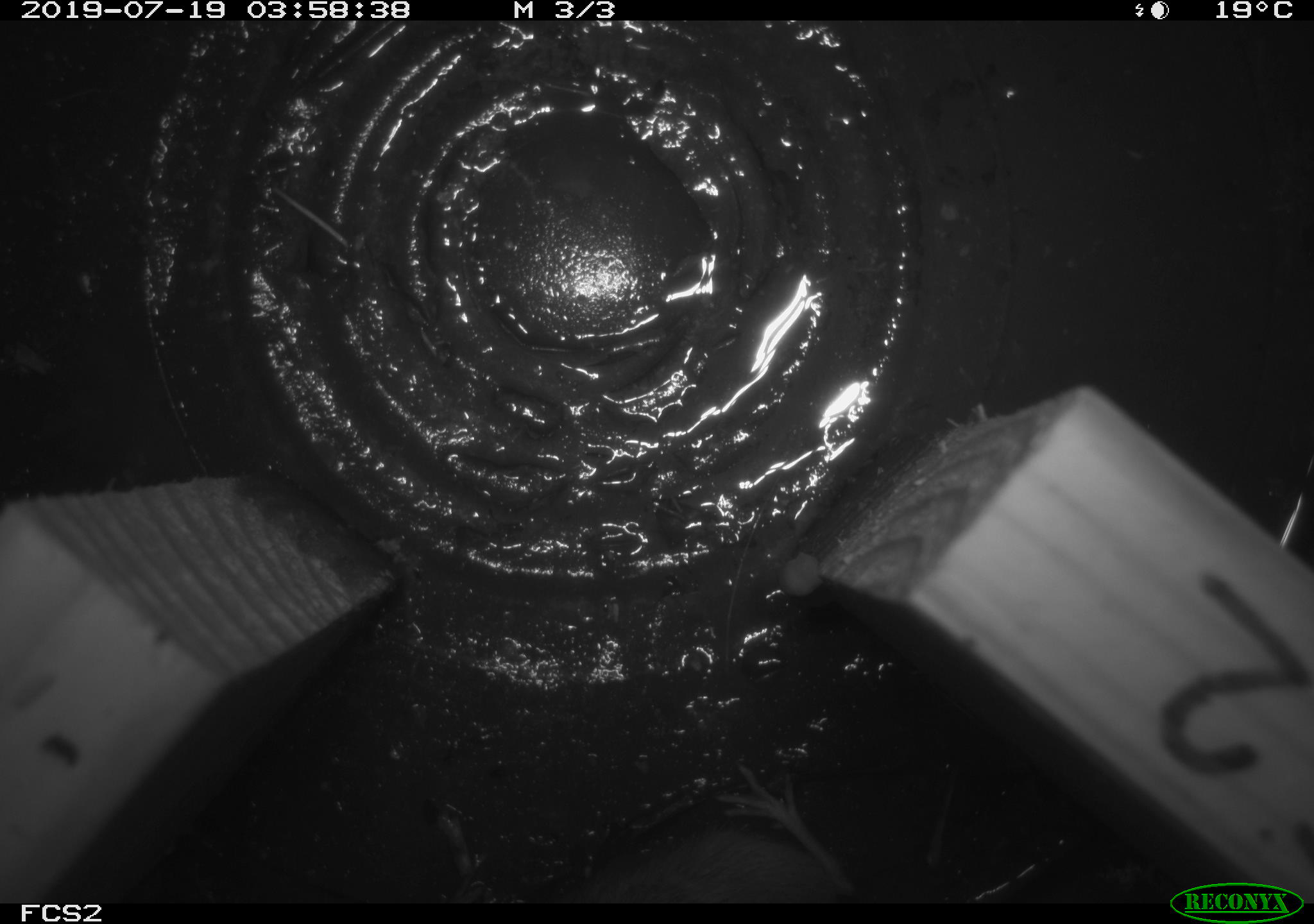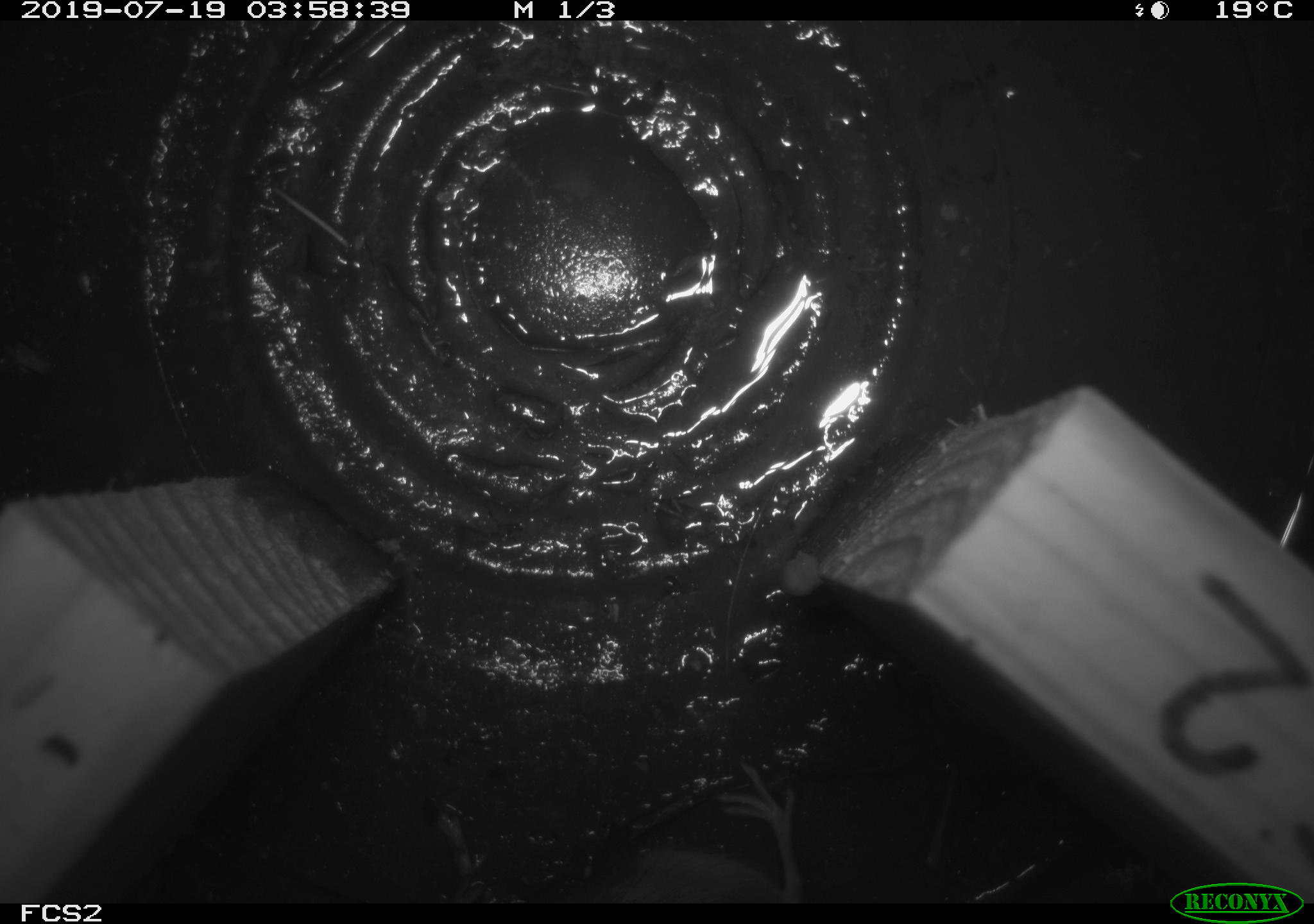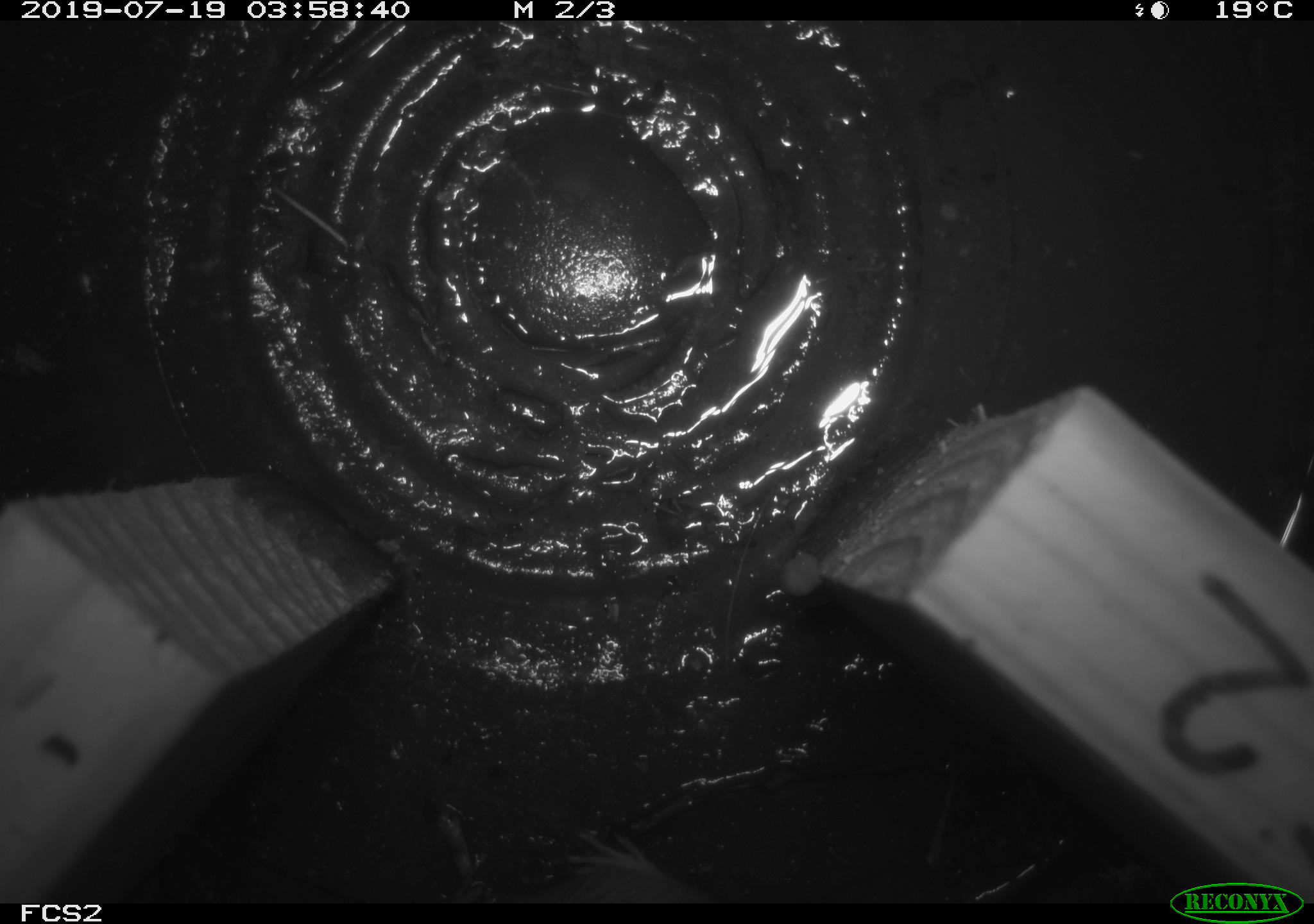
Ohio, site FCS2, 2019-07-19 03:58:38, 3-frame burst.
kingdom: Animalia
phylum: Chordata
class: Mammalia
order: Rodentia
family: Zapodidae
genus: Napaeozapus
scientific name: Napaeozapus insignis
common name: woodland jumping mouse